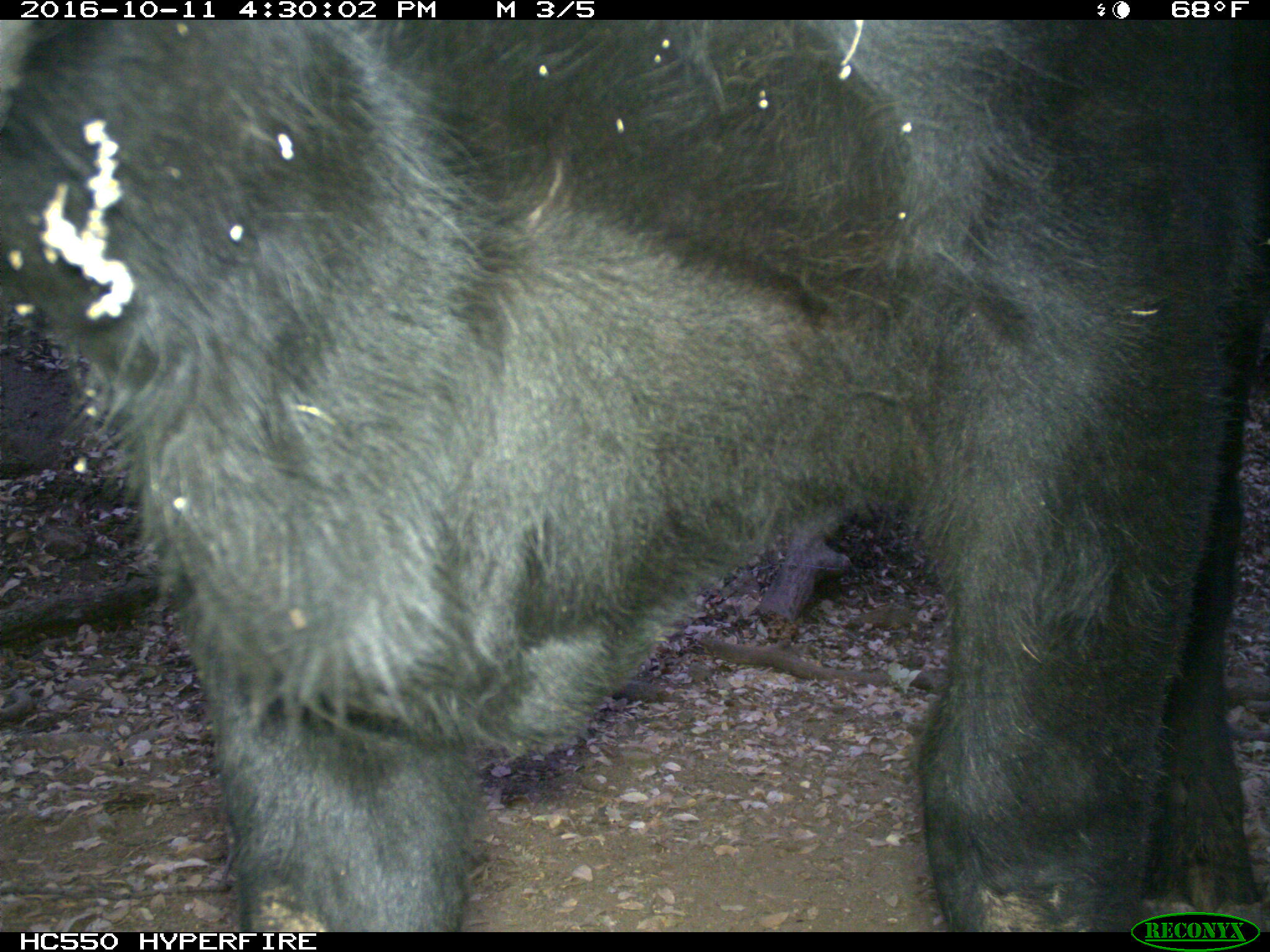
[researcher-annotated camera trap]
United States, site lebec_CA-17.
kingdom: Animalia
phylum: Chordata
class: Mammalia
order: Artiodactyla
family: Bovidae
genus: Bos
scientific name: Bos taurus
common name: domestic cow